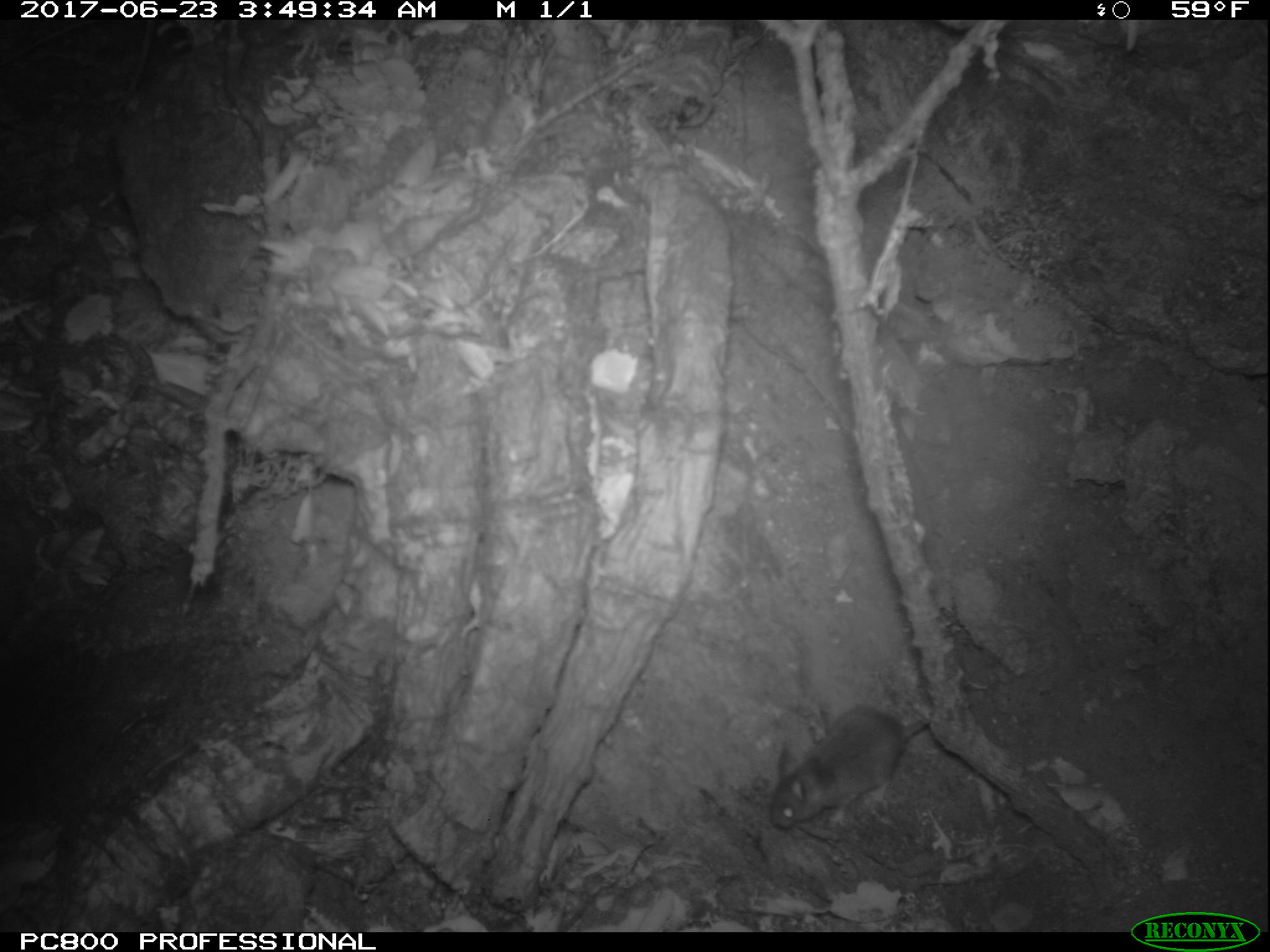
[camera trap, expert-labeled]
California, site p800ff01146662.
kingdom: Animalia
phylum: Chordata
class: Mammalia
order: Rodentia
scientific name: Rodentia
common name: rodent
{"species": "rodent (Rodentia)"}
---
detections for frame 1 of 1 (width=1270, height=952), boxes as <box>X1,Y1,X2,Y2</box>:
rodent: <box>768,704,928,829</box>